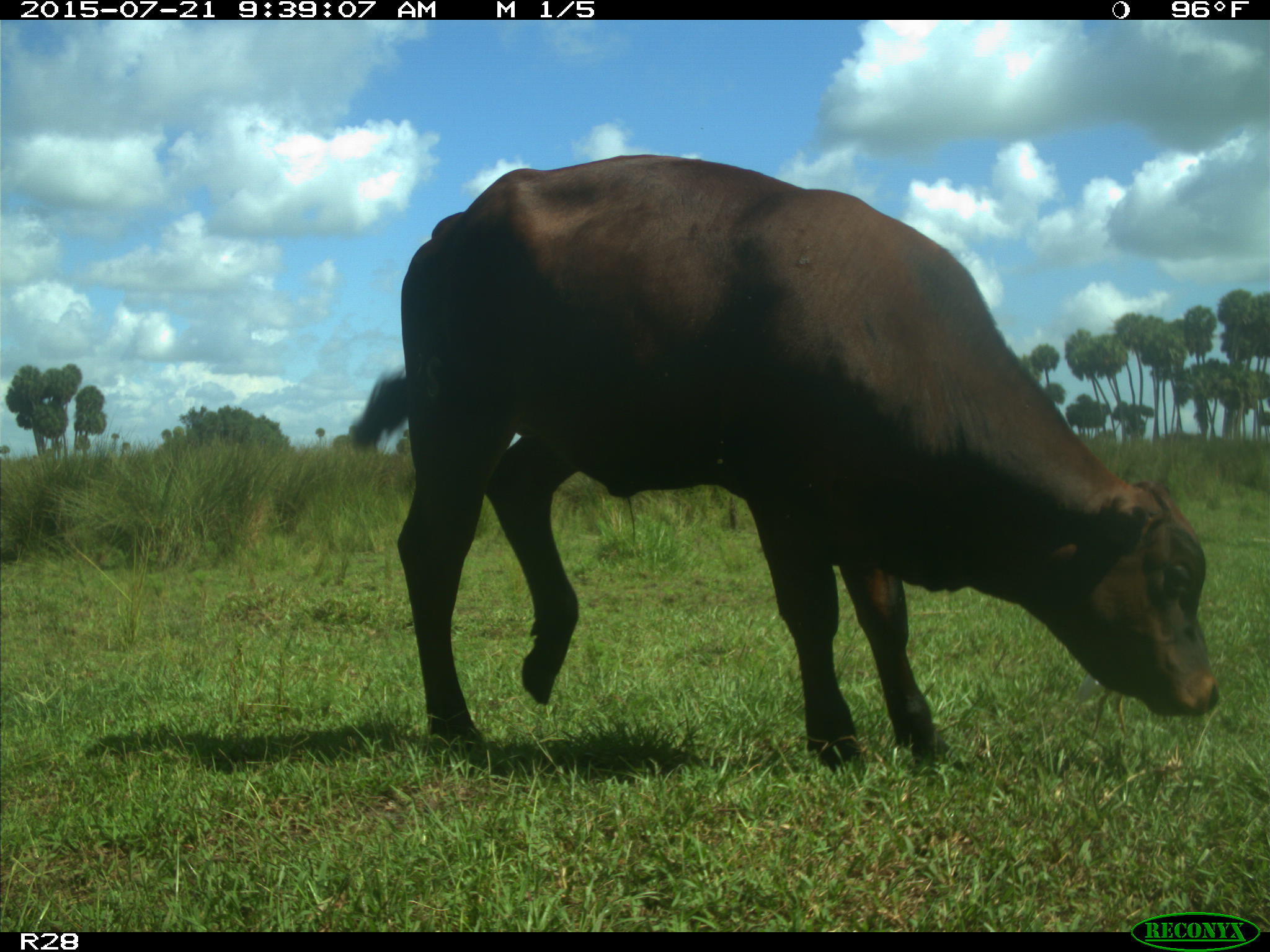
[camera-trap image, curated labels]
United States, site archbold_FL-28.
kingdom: Animalia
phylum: Chordata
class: Mammalia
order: Artiodactyla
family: Bovidae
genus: Bos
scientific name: Bos taurus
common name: domestic cow